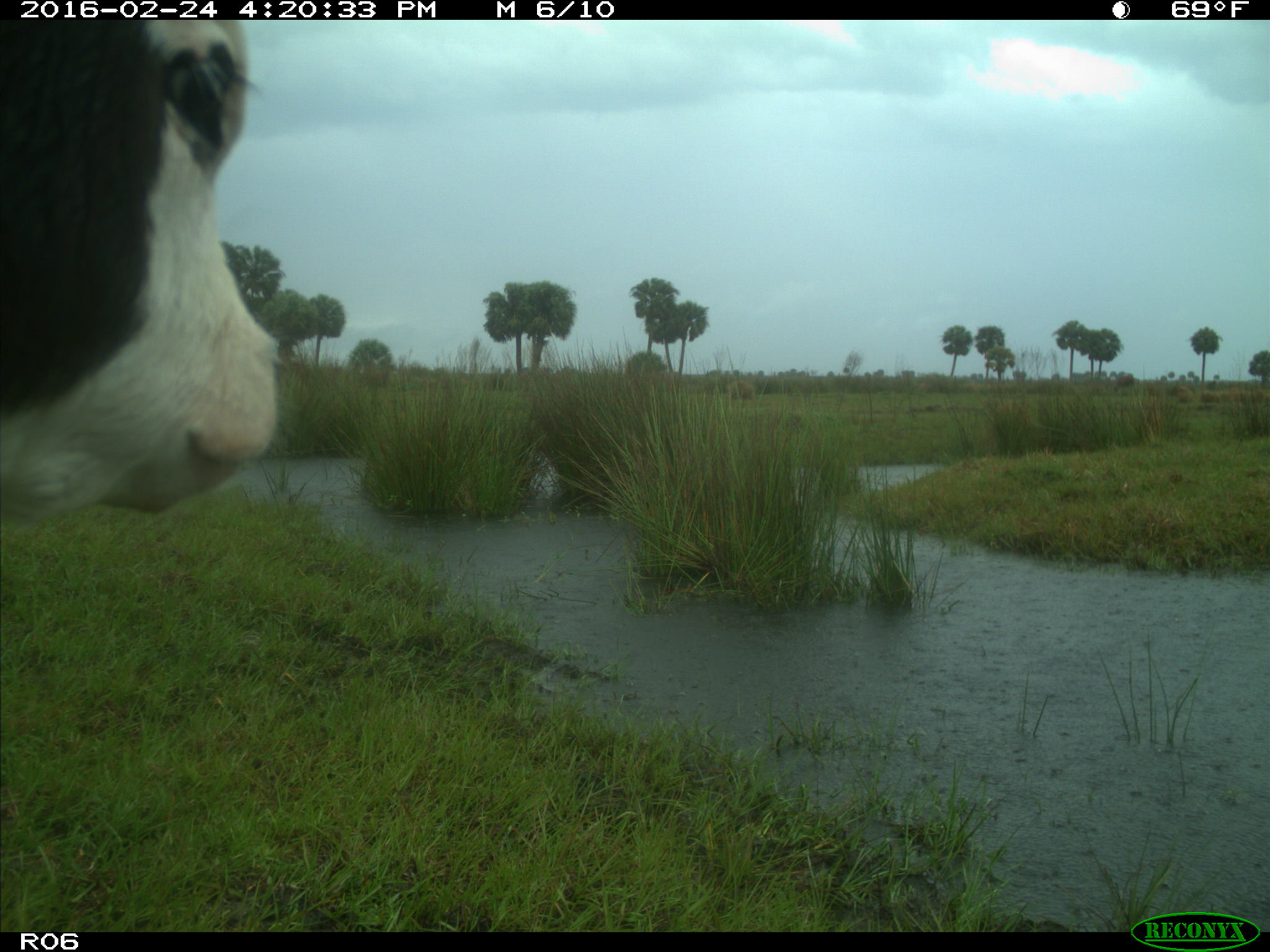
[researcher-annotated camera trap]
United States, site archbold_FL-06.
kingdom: Animalia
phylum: Chordata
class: Mammalia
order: Artiodactyla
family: Bovidae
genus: Bos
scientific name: Bos taurus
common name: domestic cow